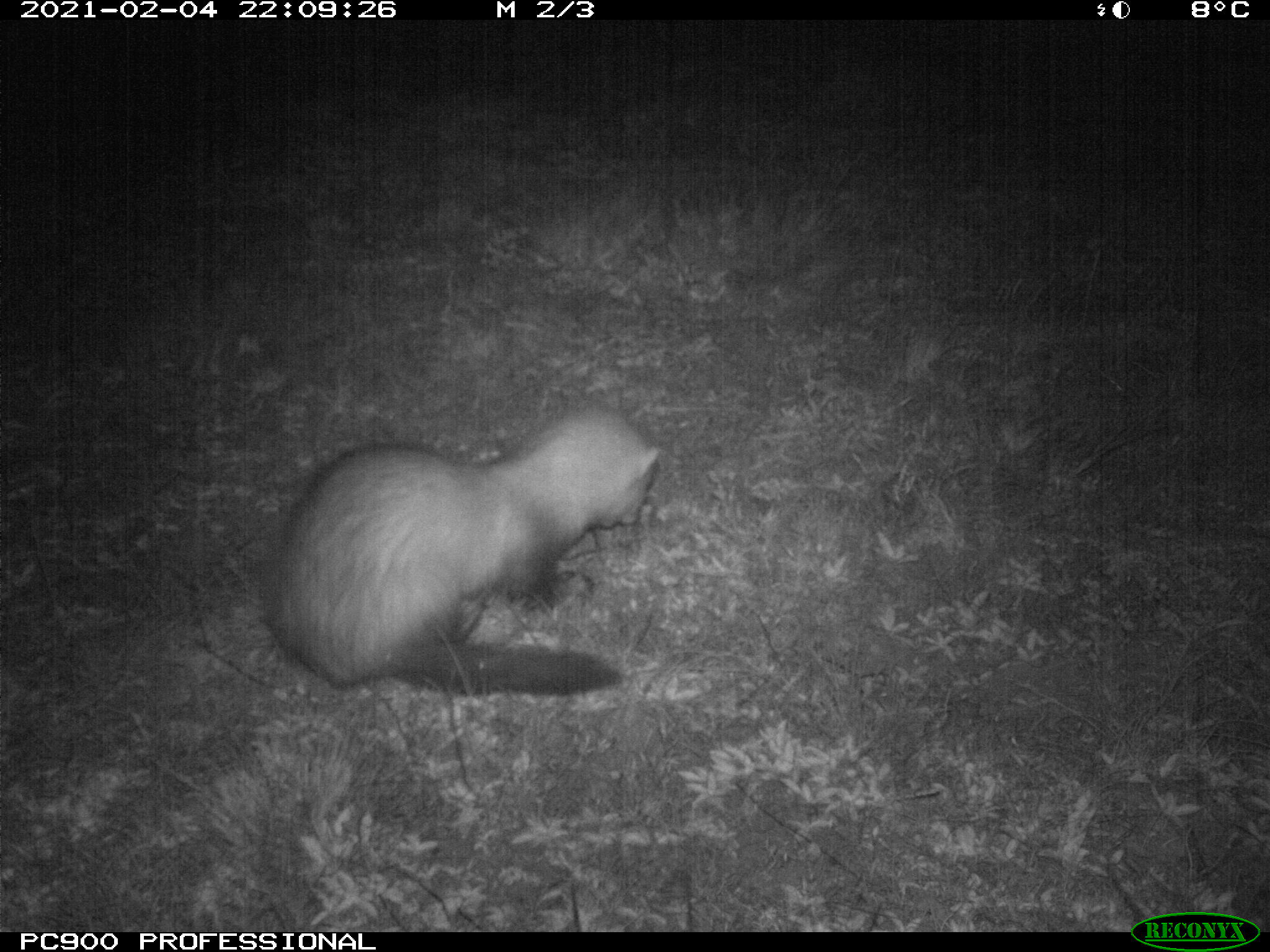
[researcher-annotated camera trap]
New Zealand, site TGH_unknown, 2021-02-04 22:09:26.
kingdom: Animalia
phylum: Chordata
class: Mammalia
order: Carnivora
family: Mustelidae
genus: Mustela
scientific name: Mustela furo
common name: ferret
Ferret (Mustela furo).